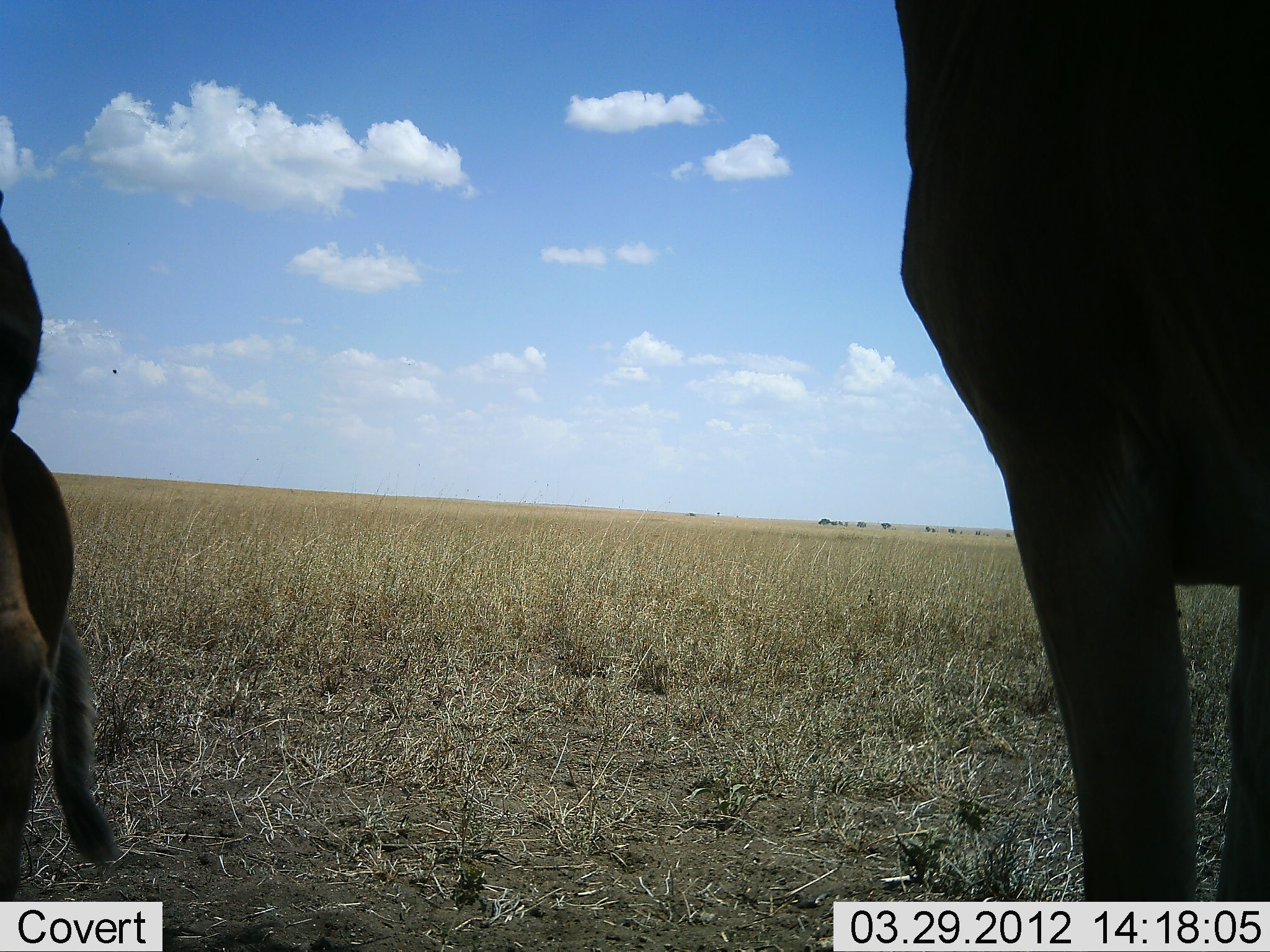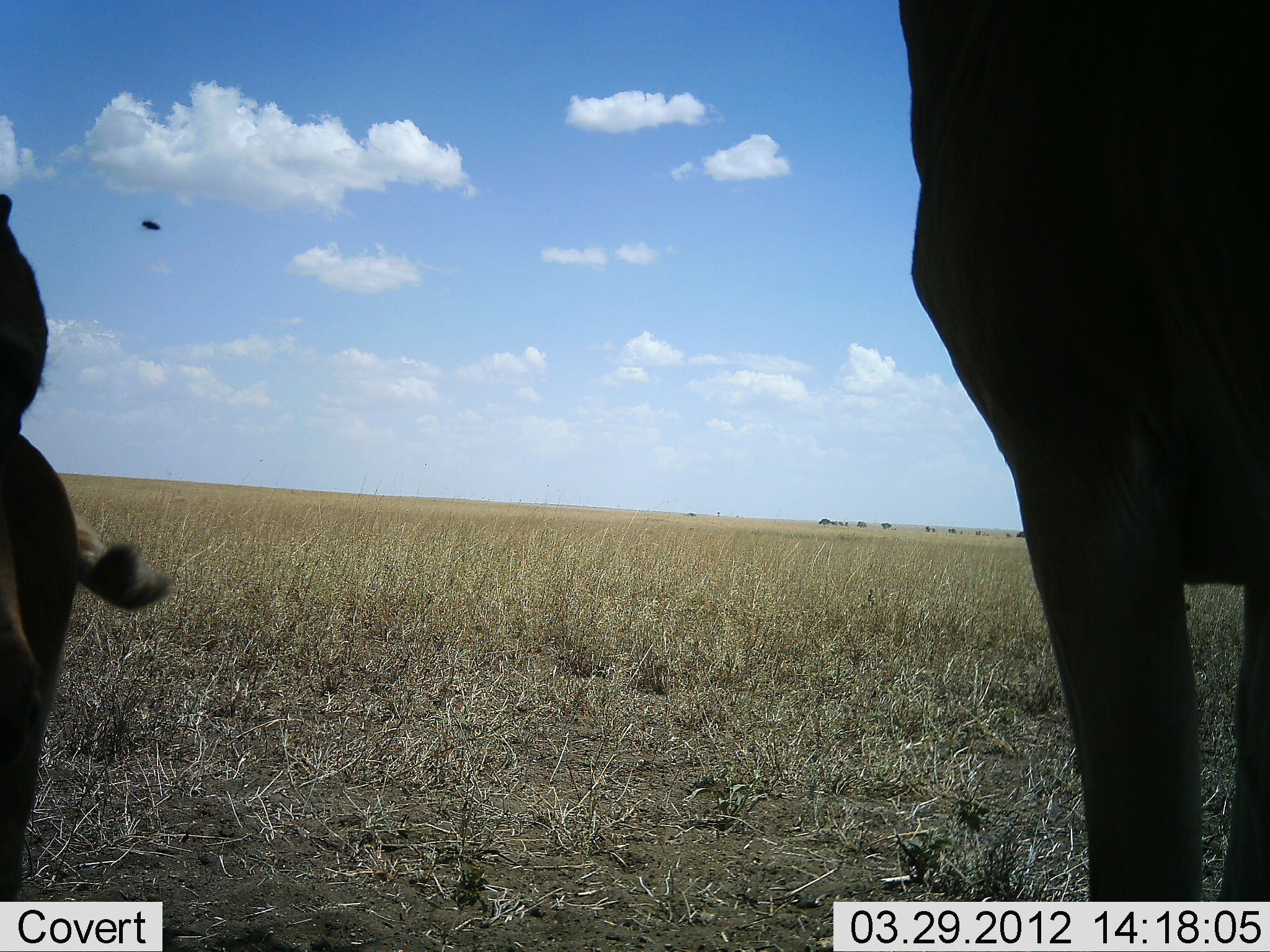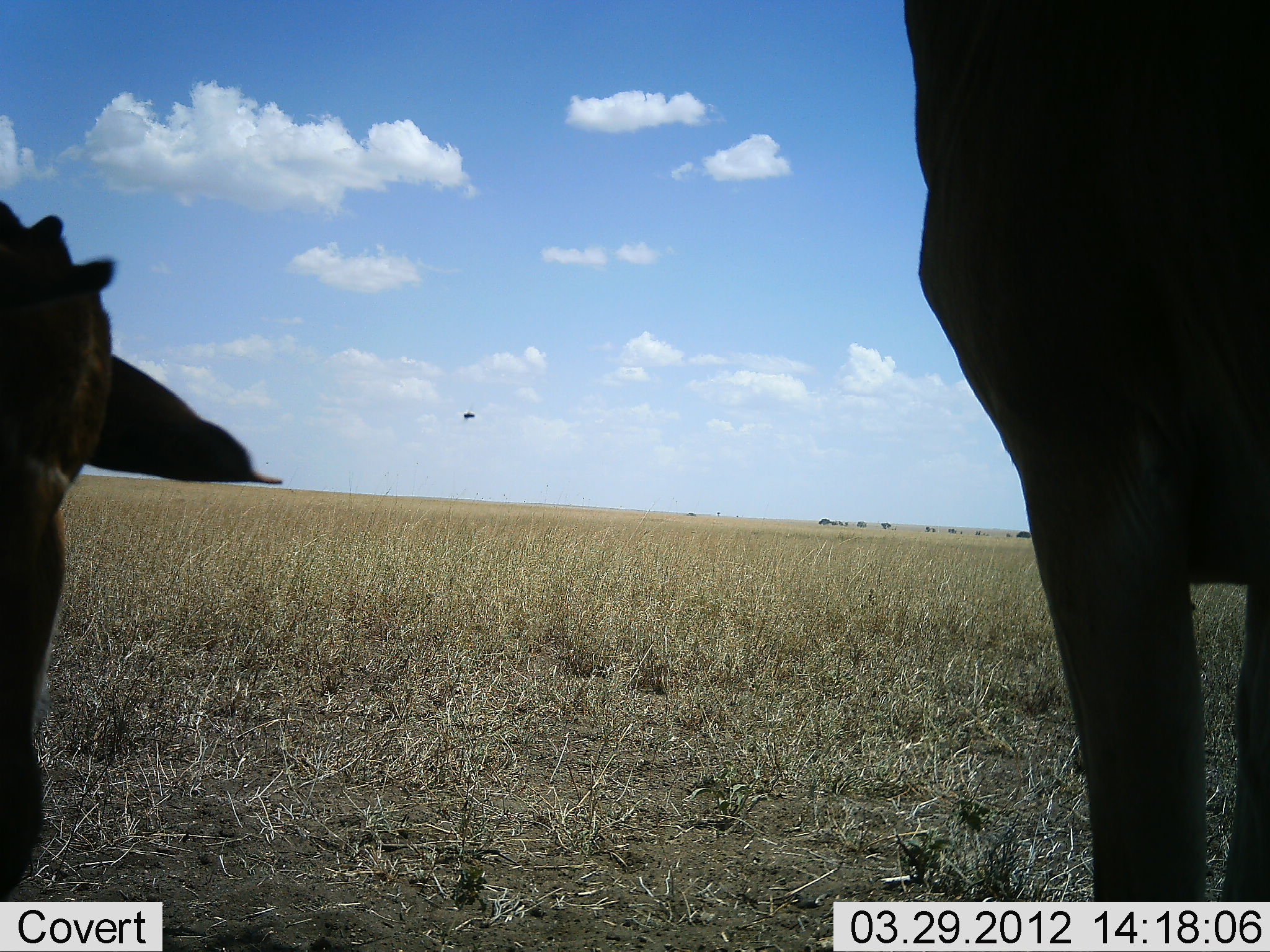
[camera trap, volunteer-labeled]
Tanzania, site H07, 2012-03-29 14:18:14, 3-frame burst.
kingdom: Animalia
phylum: Chordata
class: Mammalia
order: Artiodactyla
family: Bovidae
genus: Alcelaphus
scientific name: Alcelaphus buselaphus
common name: hartebeest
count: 2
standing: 92%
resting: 15%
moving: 0%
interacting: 8%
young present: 31%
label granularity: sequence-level